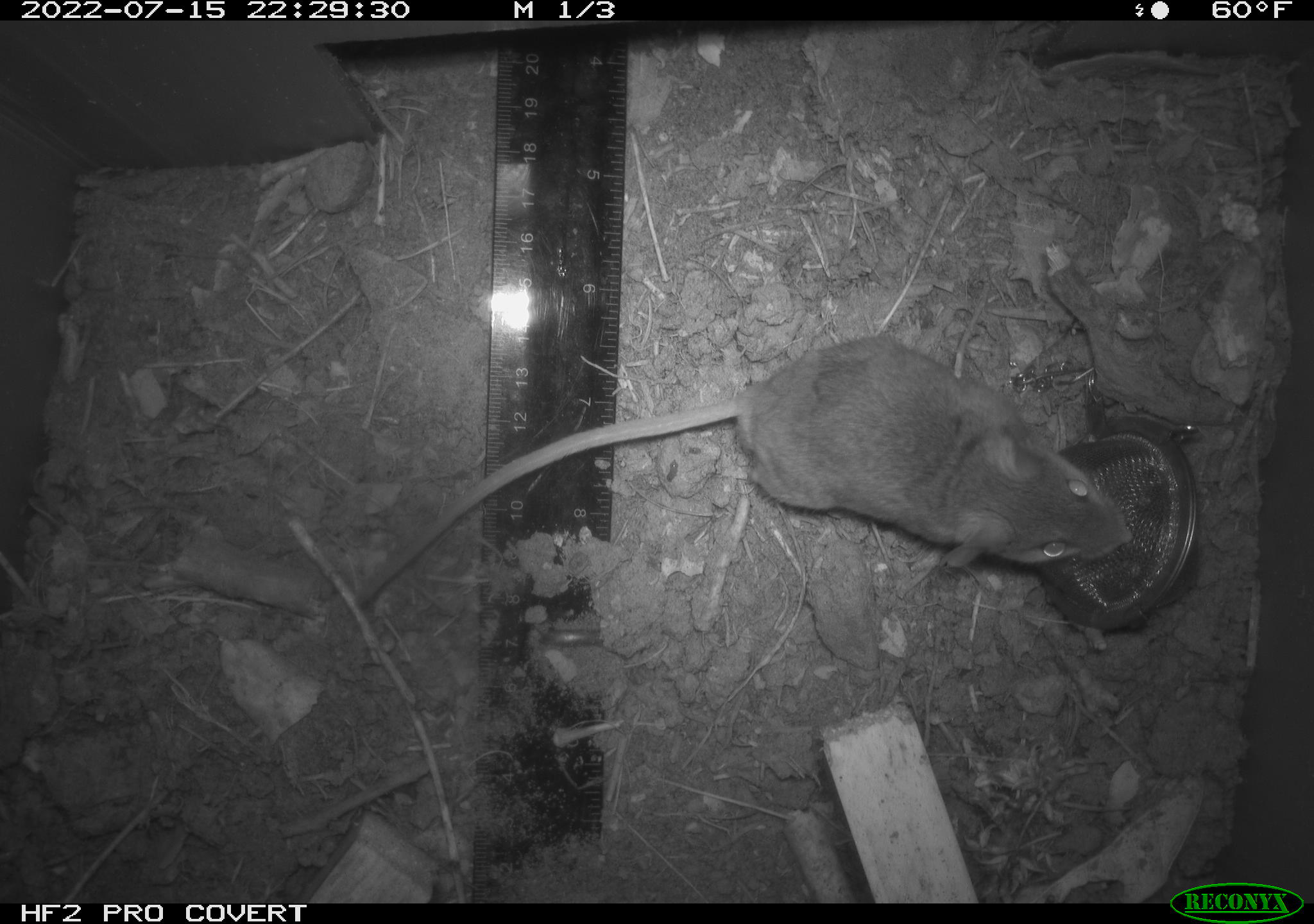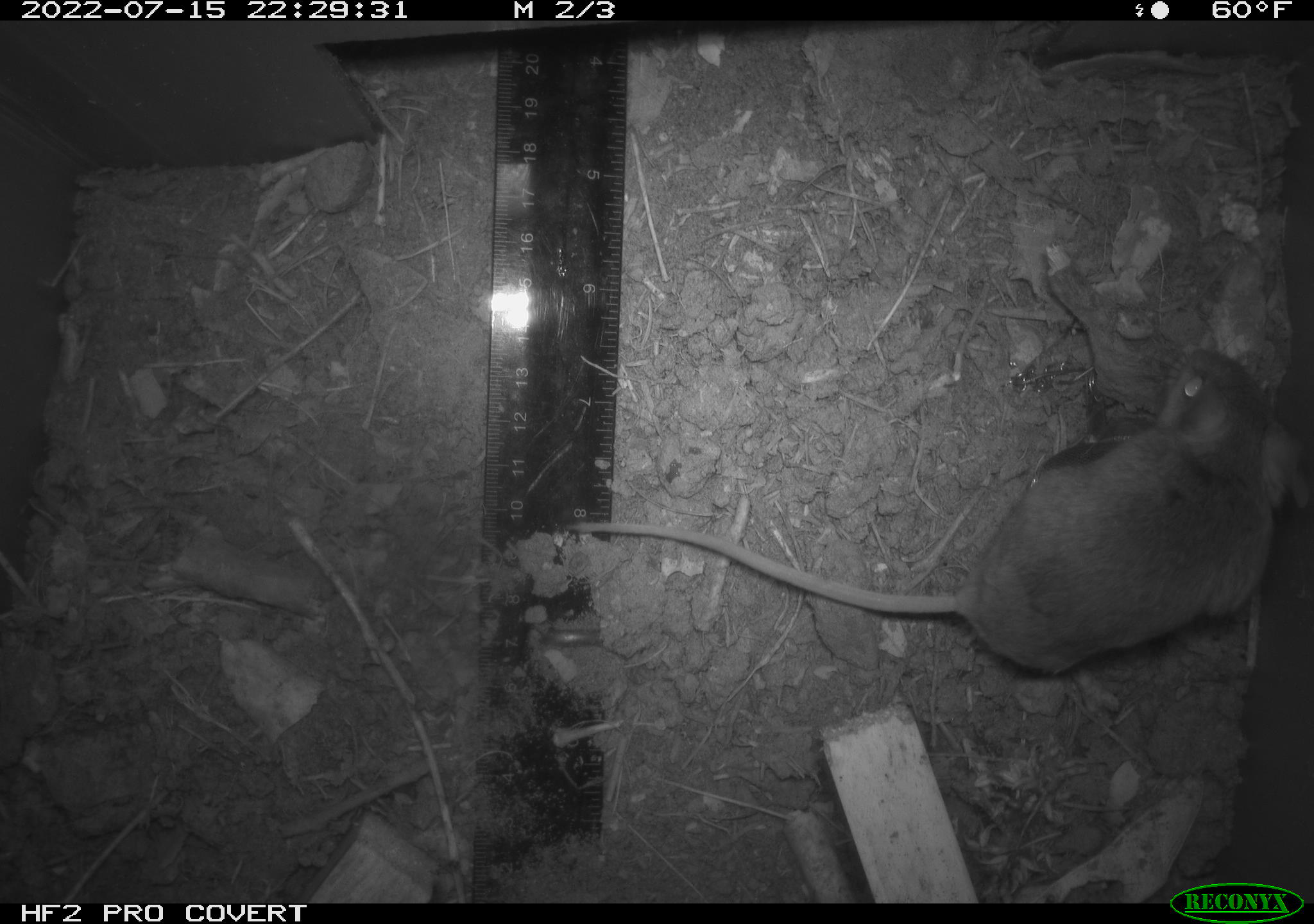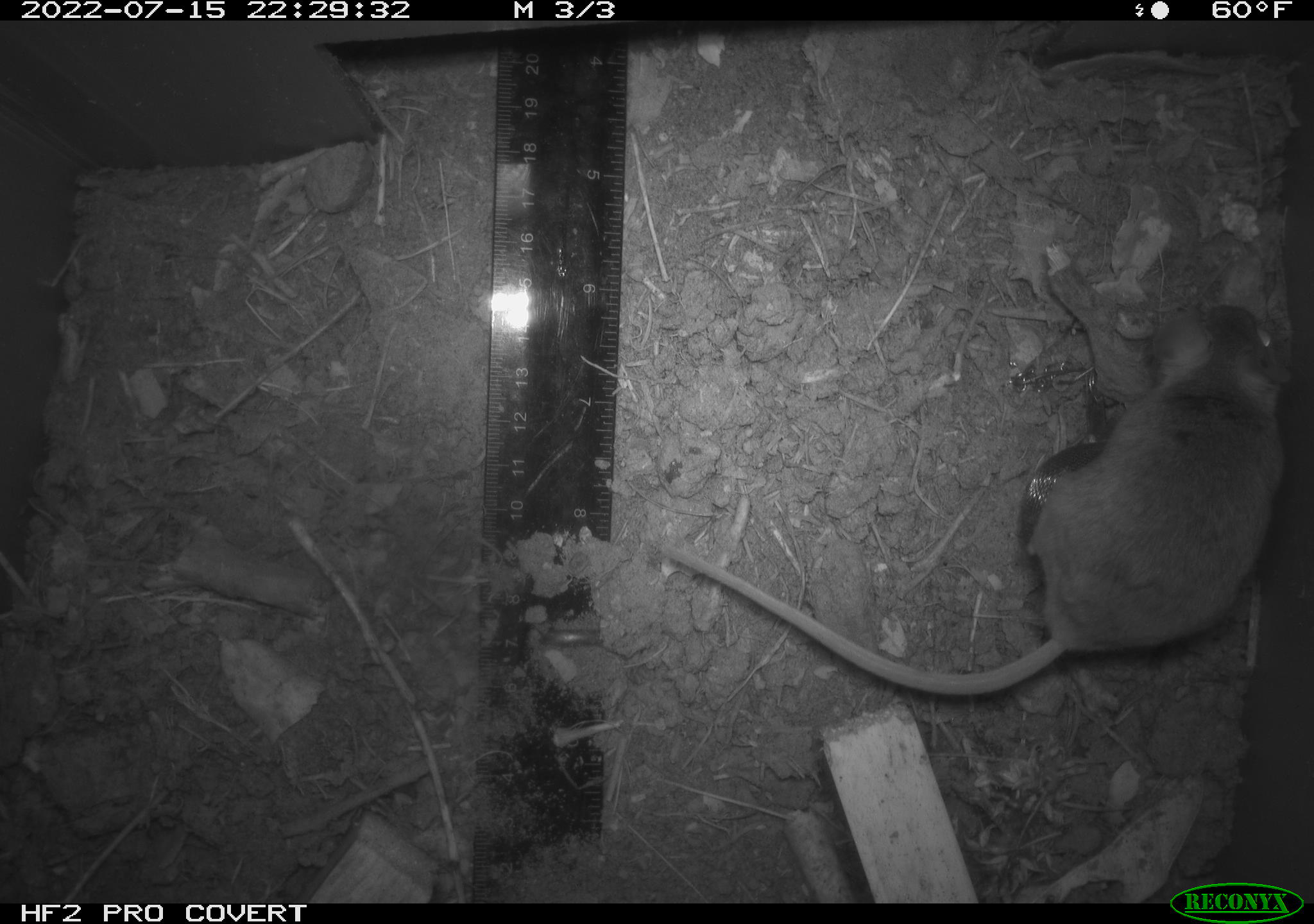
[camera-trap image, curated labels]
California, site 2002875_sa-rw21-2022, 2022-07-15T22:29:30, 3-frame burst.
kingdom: Animalia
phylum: Chordata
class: Mammalia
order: Rodentia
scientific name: Rodentia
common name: mouse species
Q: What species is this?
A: Mouse species (Rodentia).